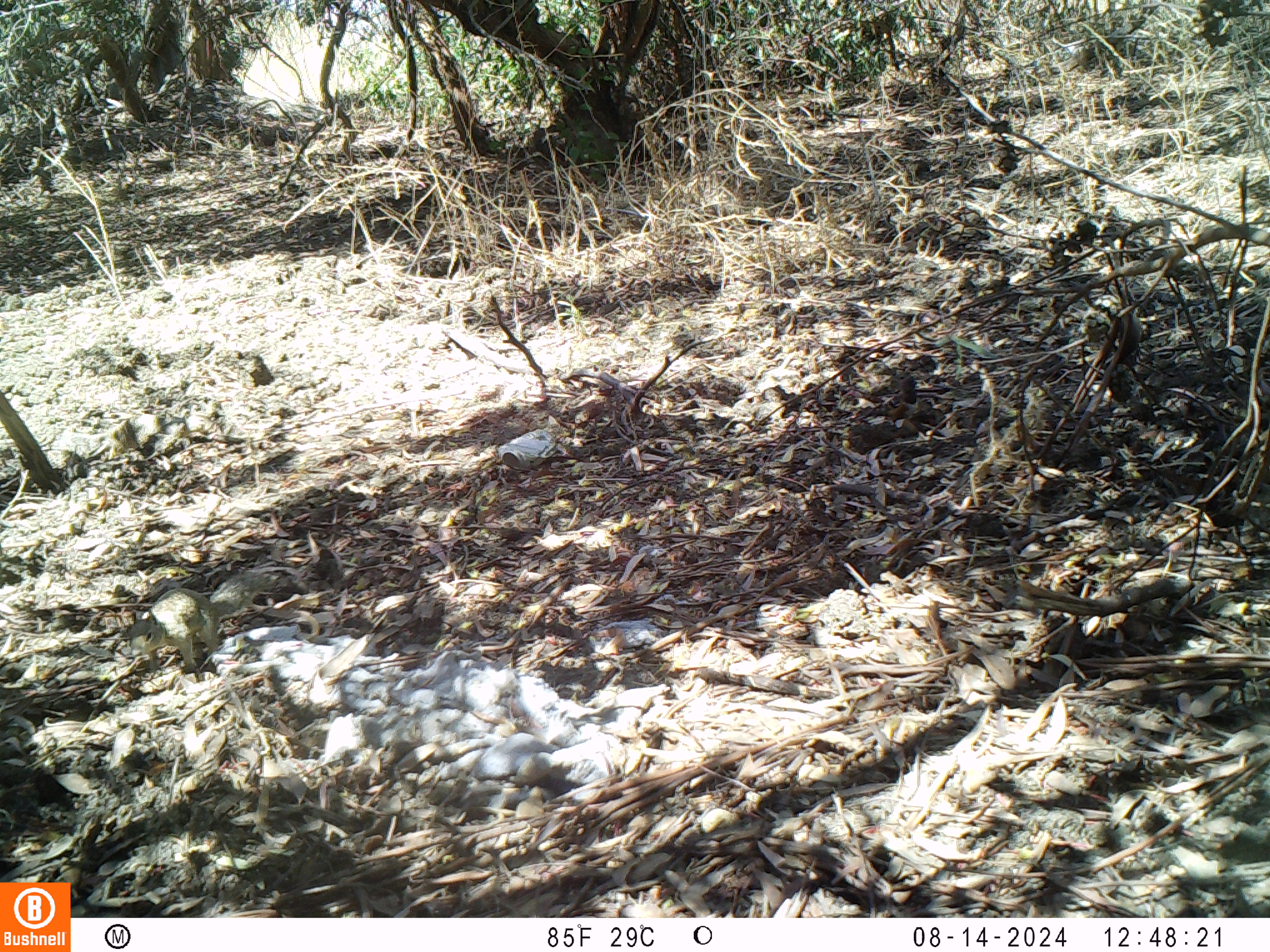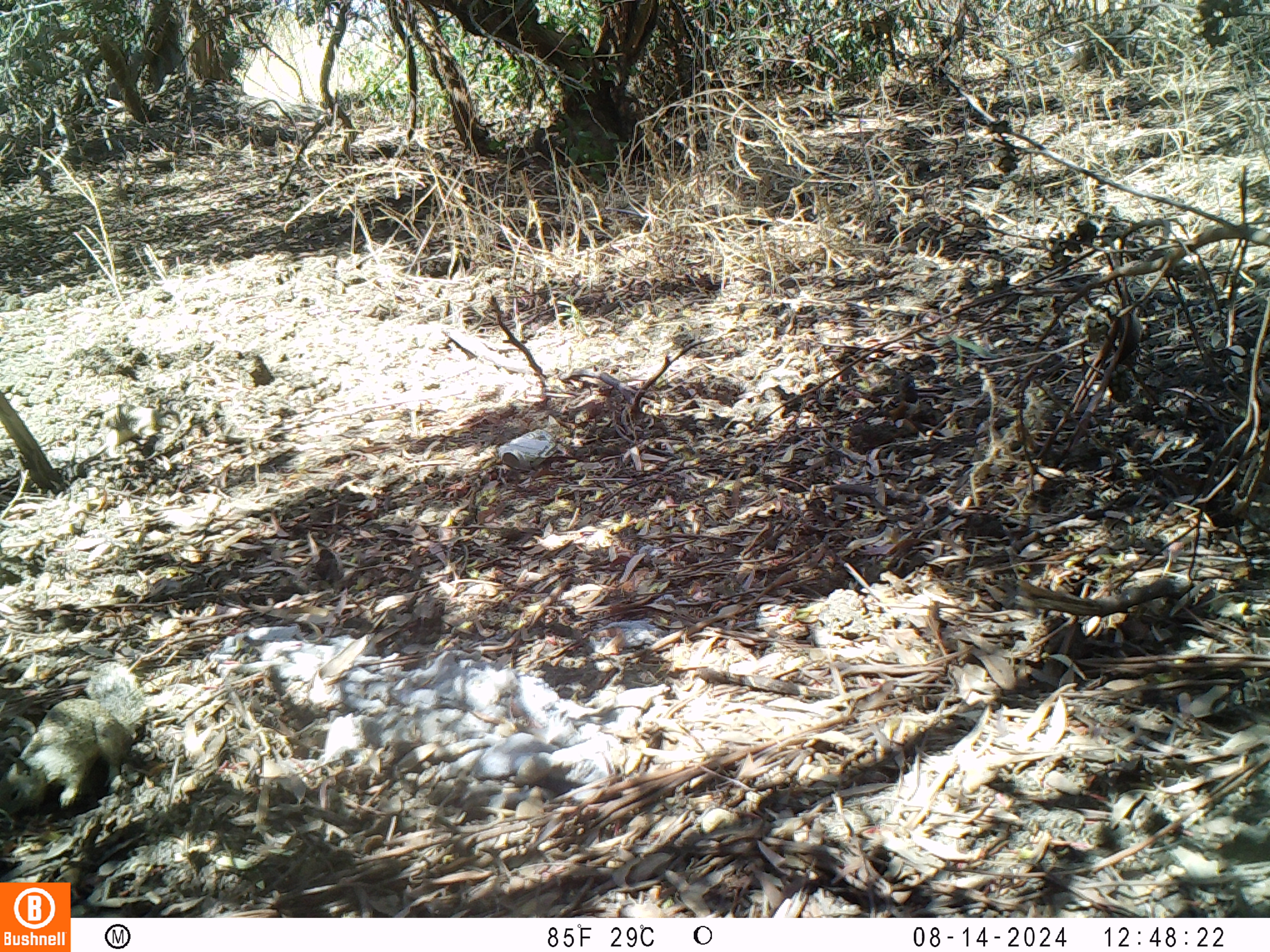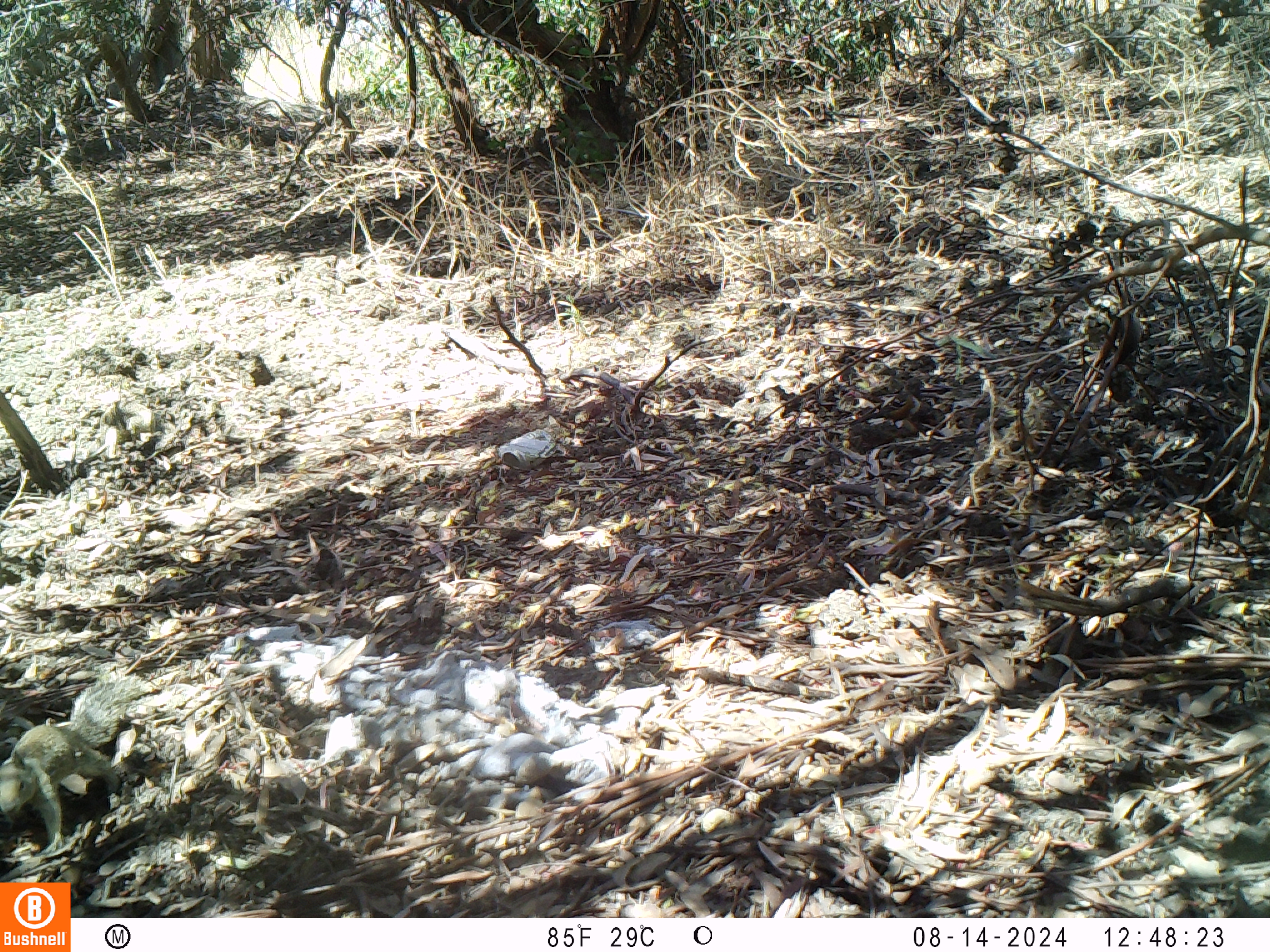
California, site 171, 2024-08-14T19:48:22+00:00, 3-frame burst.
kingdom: Animalia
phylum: Chordata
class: Mammalia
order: Rodentia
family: Sciuridae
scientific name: Sciuridae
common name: squirrel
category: unknown squirrel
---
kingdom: Animalia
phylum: Chordata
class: Aves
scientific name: Aves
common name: bird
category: unknown bird